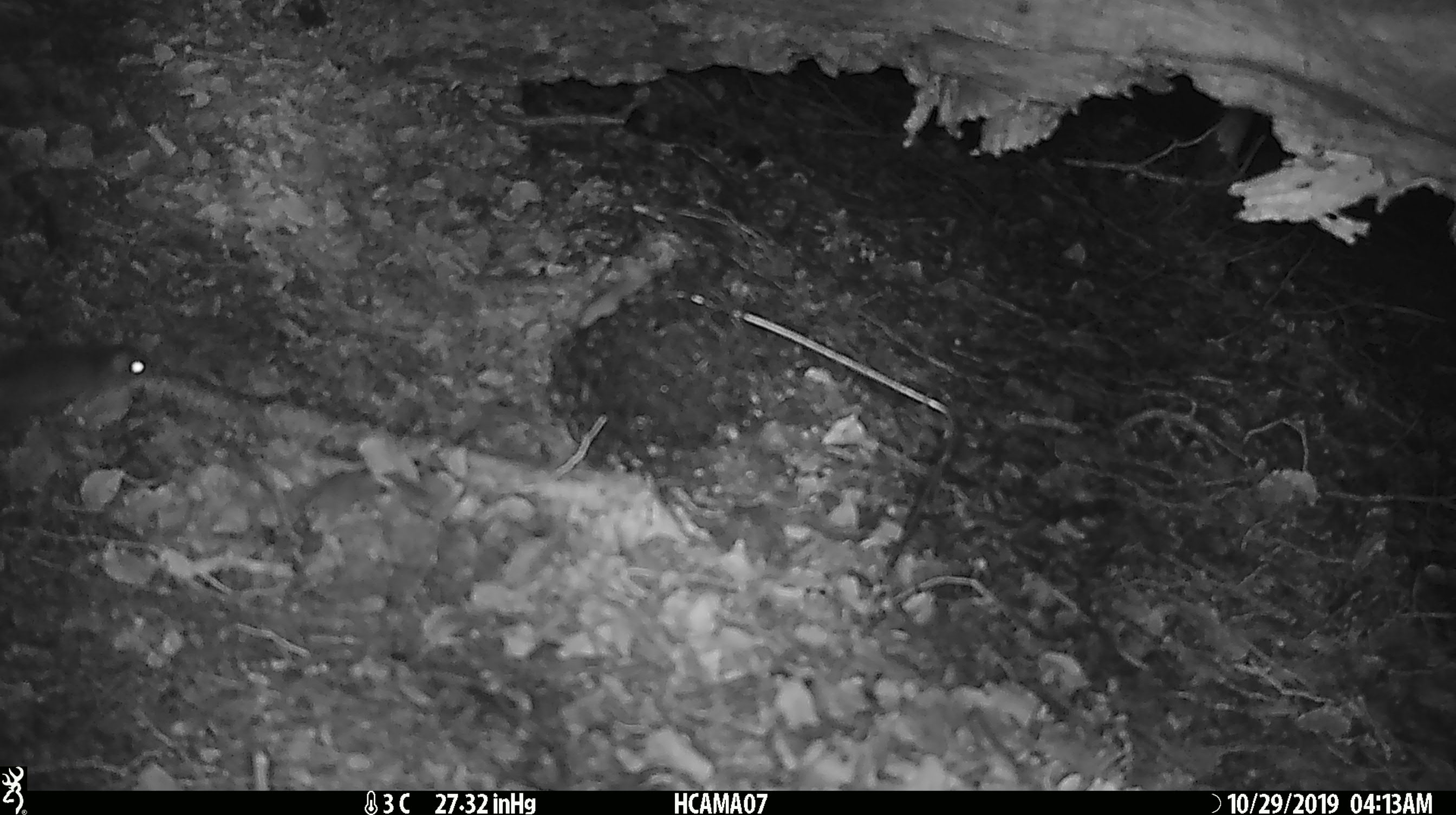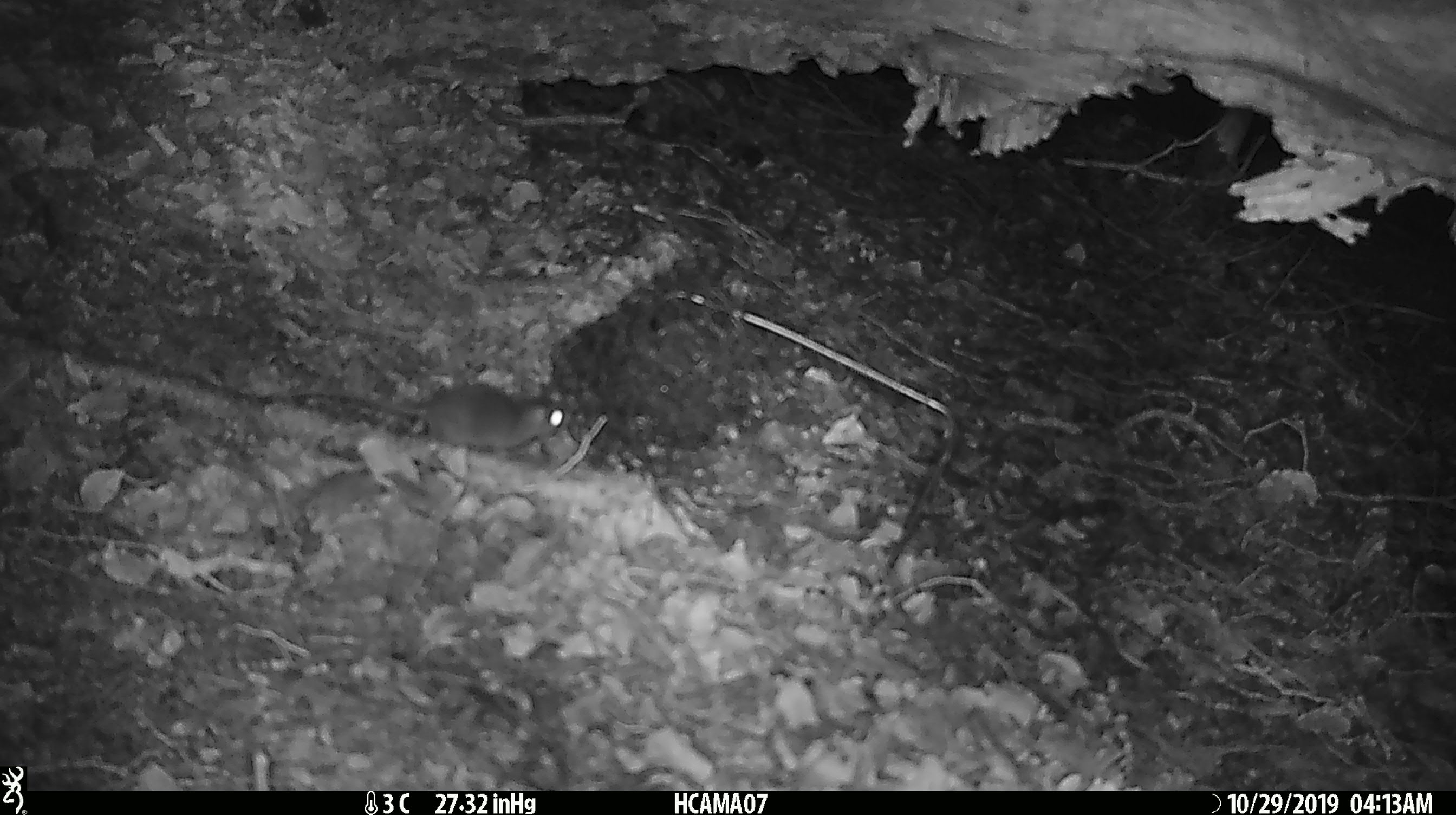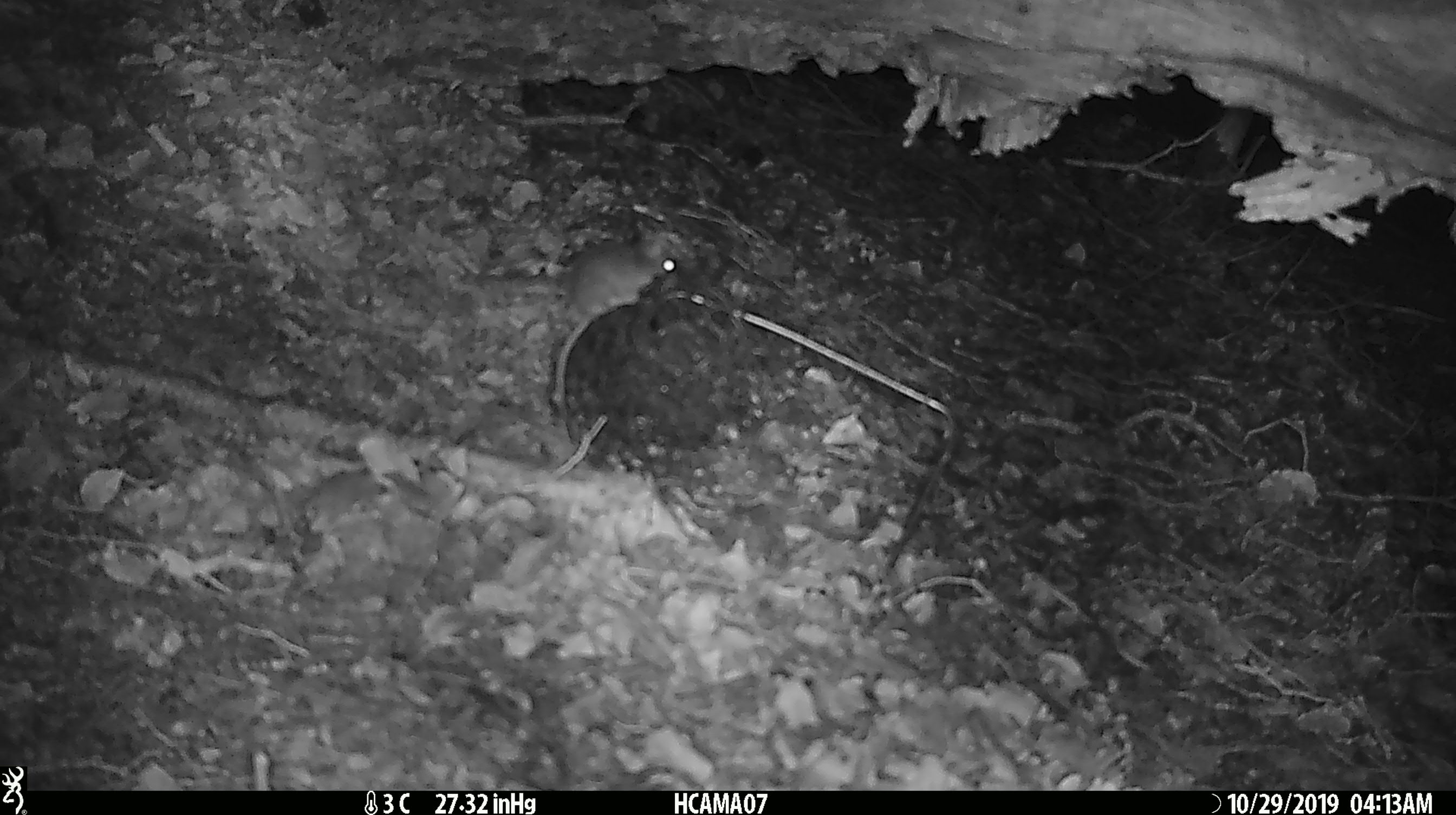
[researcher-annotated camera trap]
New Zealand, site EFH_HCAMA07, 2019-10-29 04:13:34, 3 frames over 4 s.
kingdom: Animalia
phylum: Chordata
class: Mammalia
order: Rodentia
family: Muridae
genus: Mus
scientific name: Mus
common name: mouse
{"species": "mouse (Mus)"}